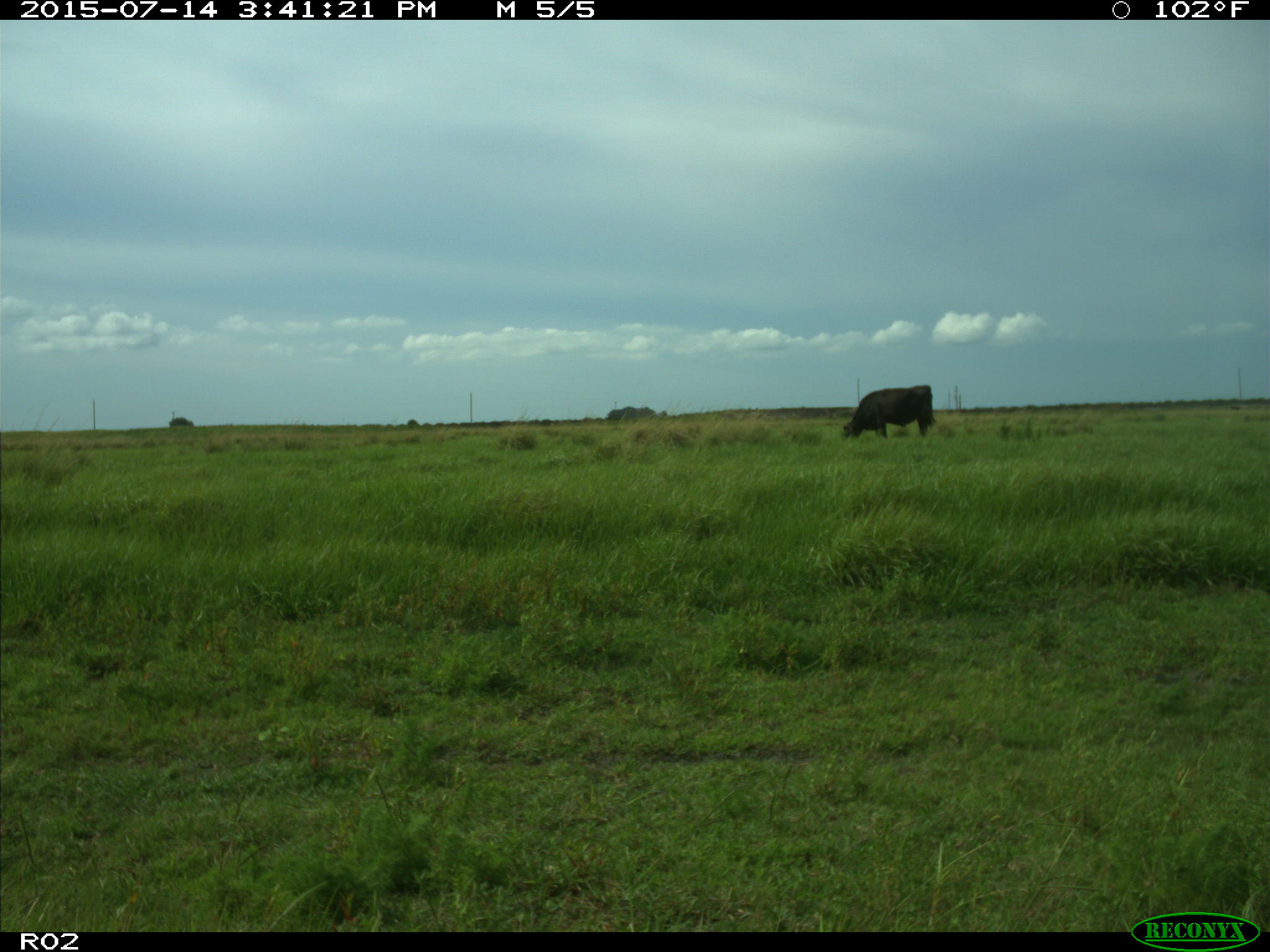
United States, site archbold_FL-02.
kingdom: Animalia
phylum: Chordata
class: Mammalia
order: Artiodactyla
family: Bovidae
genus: Bos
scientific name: Bos taurus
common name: domestic cow